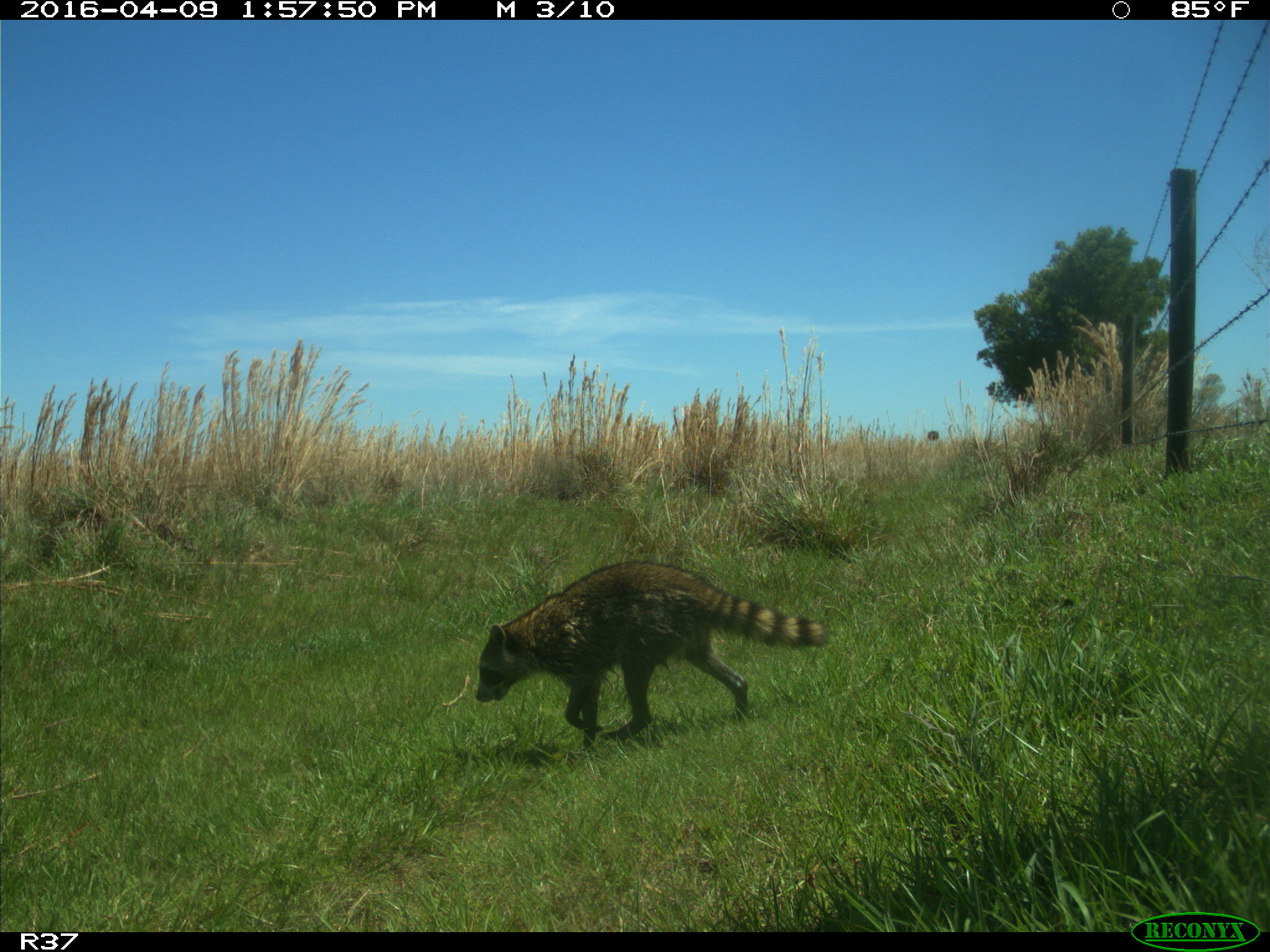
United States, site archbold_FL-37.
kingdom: Animalia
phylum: Chordata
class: Mammalia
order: Carnivora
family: Procyonidae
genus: Procyon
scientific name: Procyon lotor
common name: common raccoon